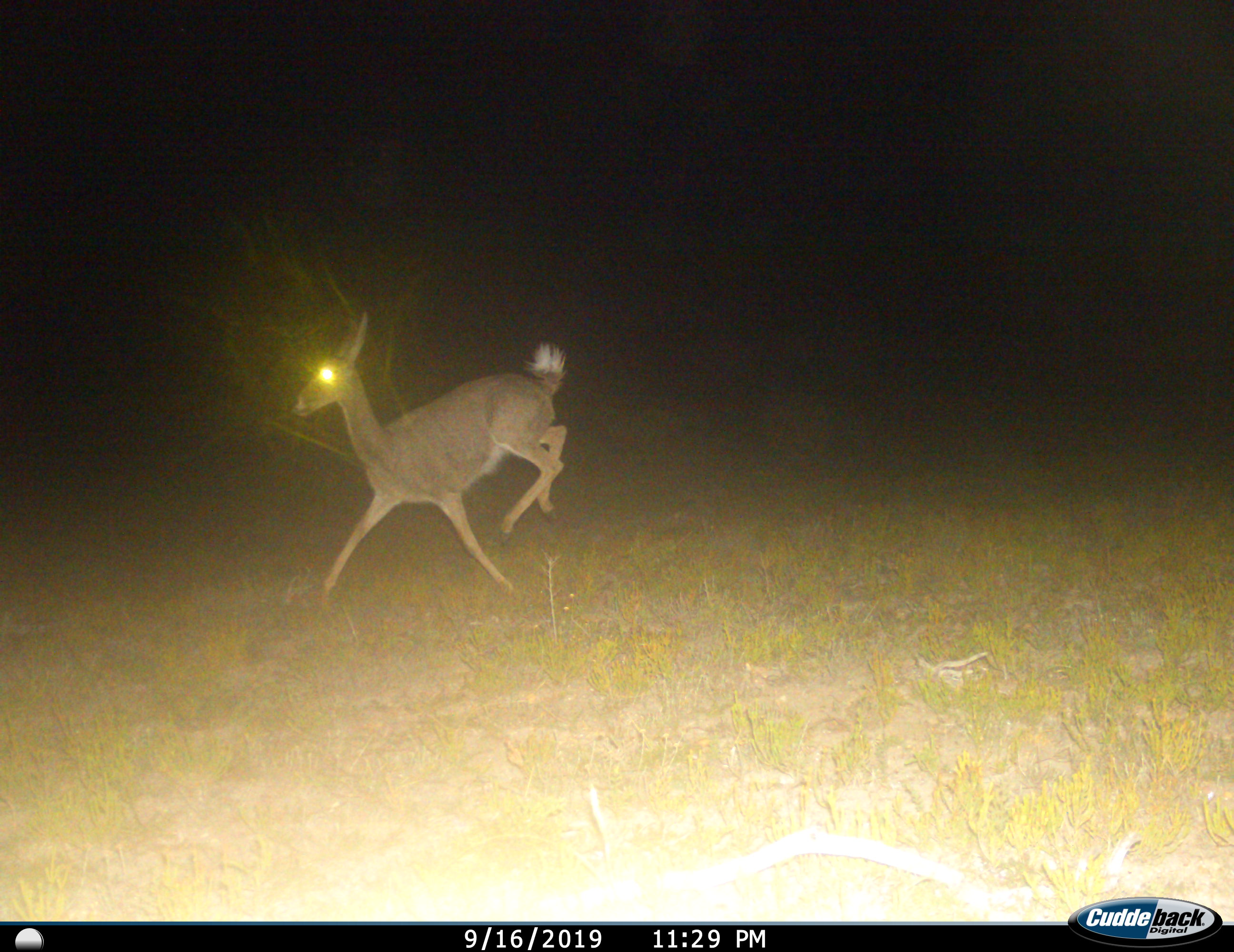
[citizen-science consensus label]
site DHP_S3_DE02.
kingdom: Animalia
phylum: Chordata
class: Mammalia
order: Artiodactyla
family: Bovidae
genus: Pelea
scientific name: Pelea capreolus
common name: grey rhebok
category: rhebokgrey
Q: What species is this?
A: Rhebokgrey (grey rhebok) (Pelea capreolus).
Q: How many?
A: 1.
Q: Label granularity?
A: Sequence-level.